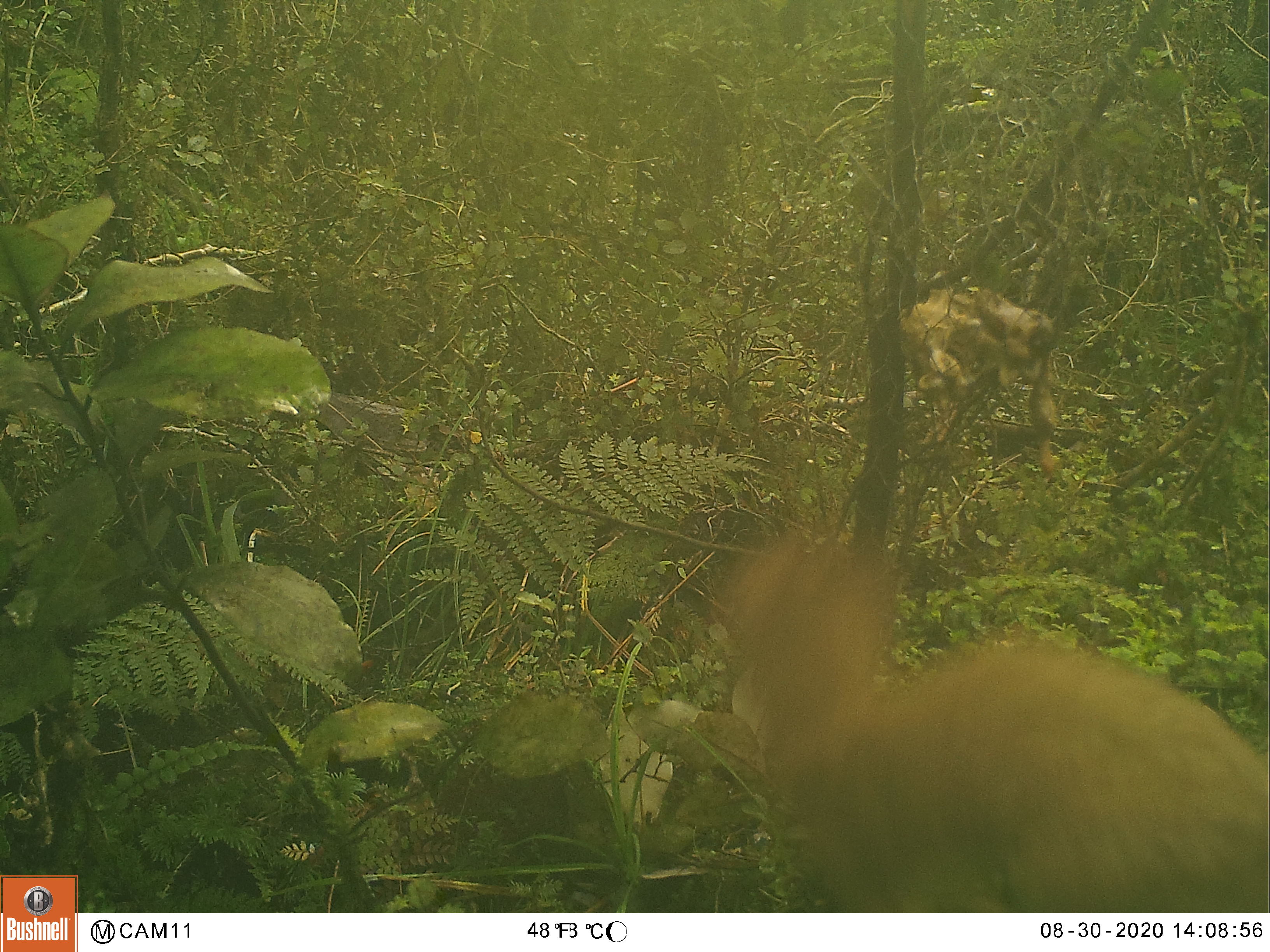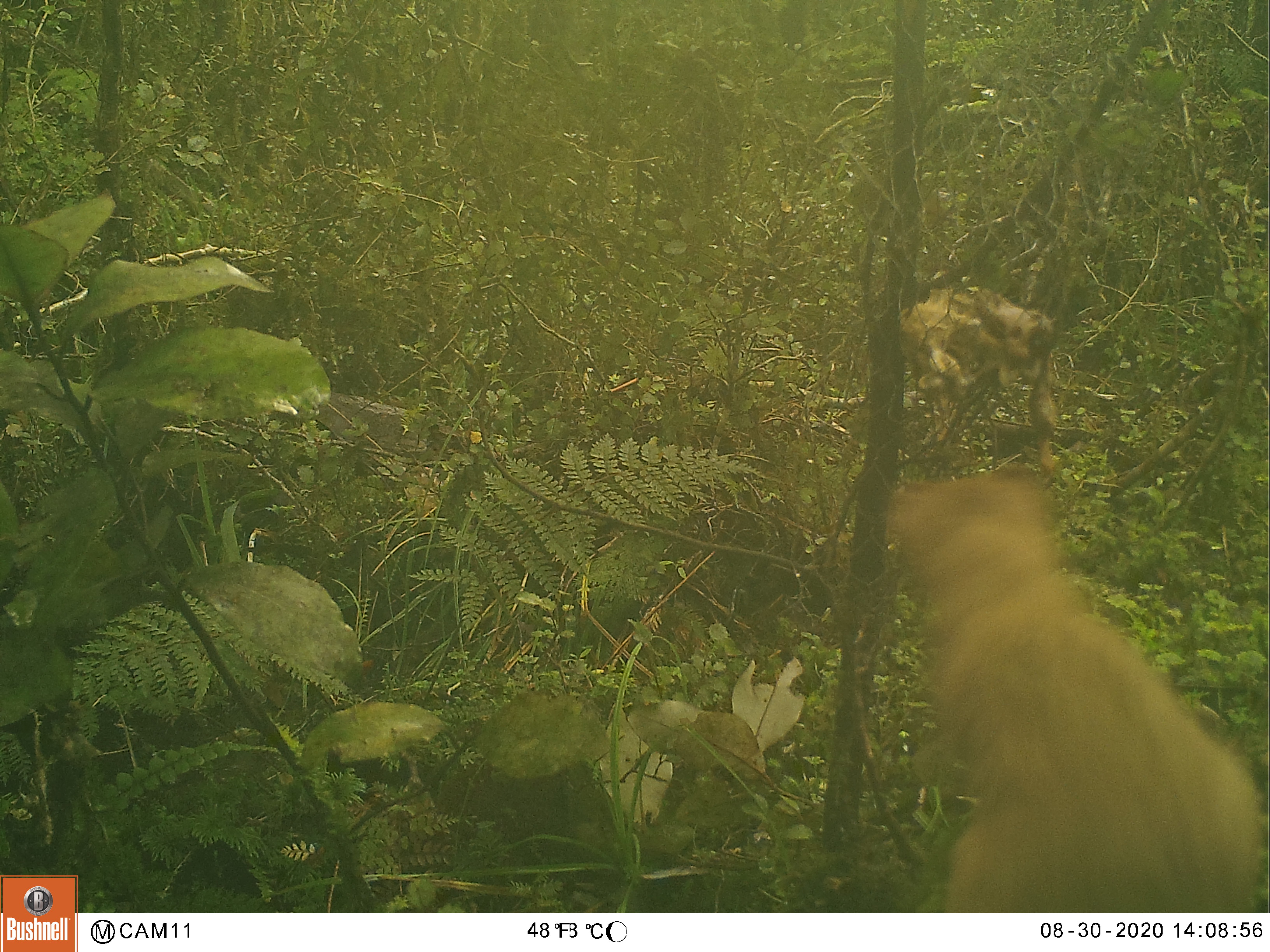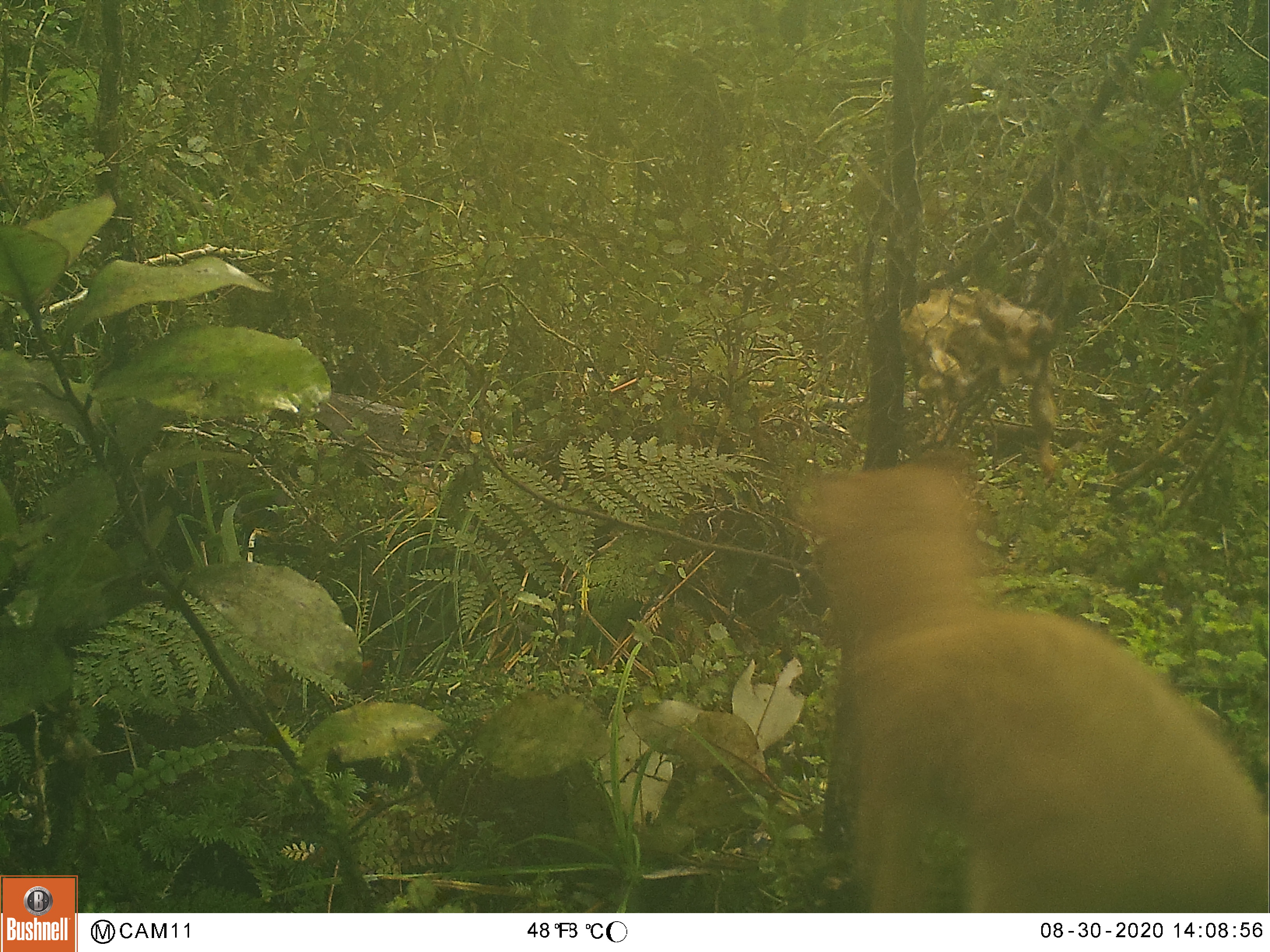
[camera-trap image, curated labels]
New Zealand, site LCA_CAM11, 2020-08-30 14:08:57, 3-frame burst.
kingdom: Animalia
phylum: Chordata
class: Mammalia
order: Carnivora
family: Mustelidae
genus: Mustela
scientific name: Mustela erminea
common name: stoat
Stoat (Mustela erminea).